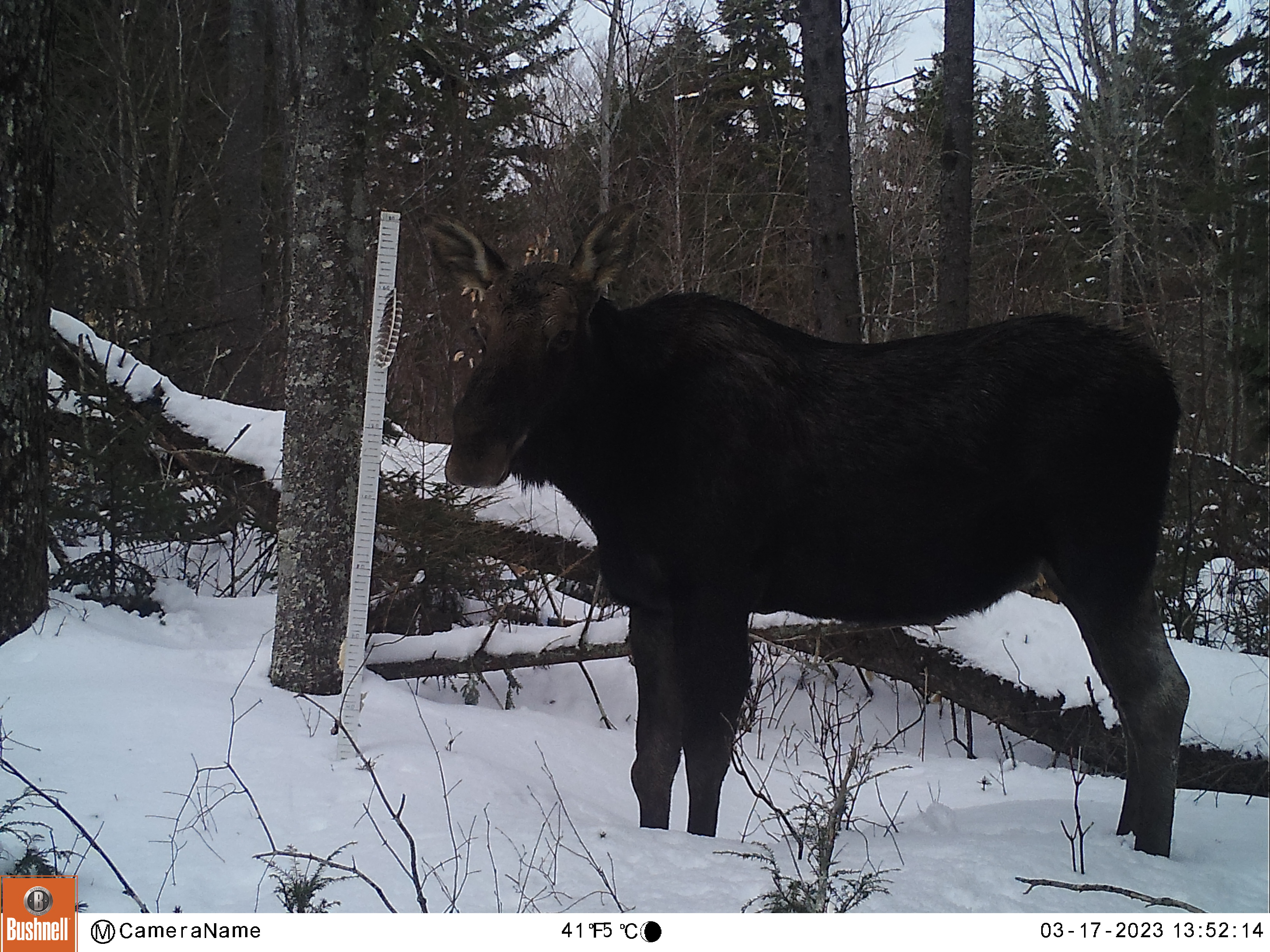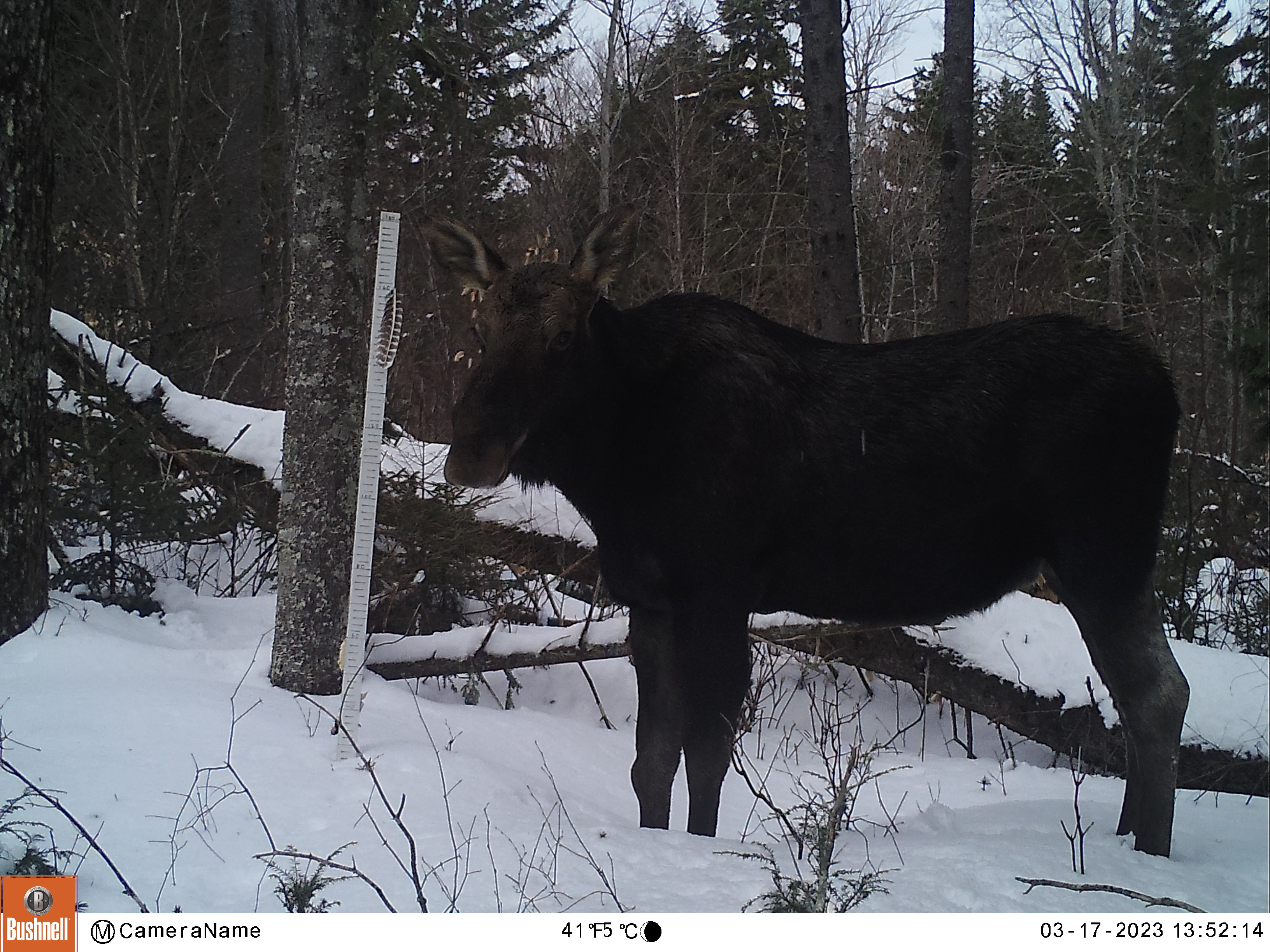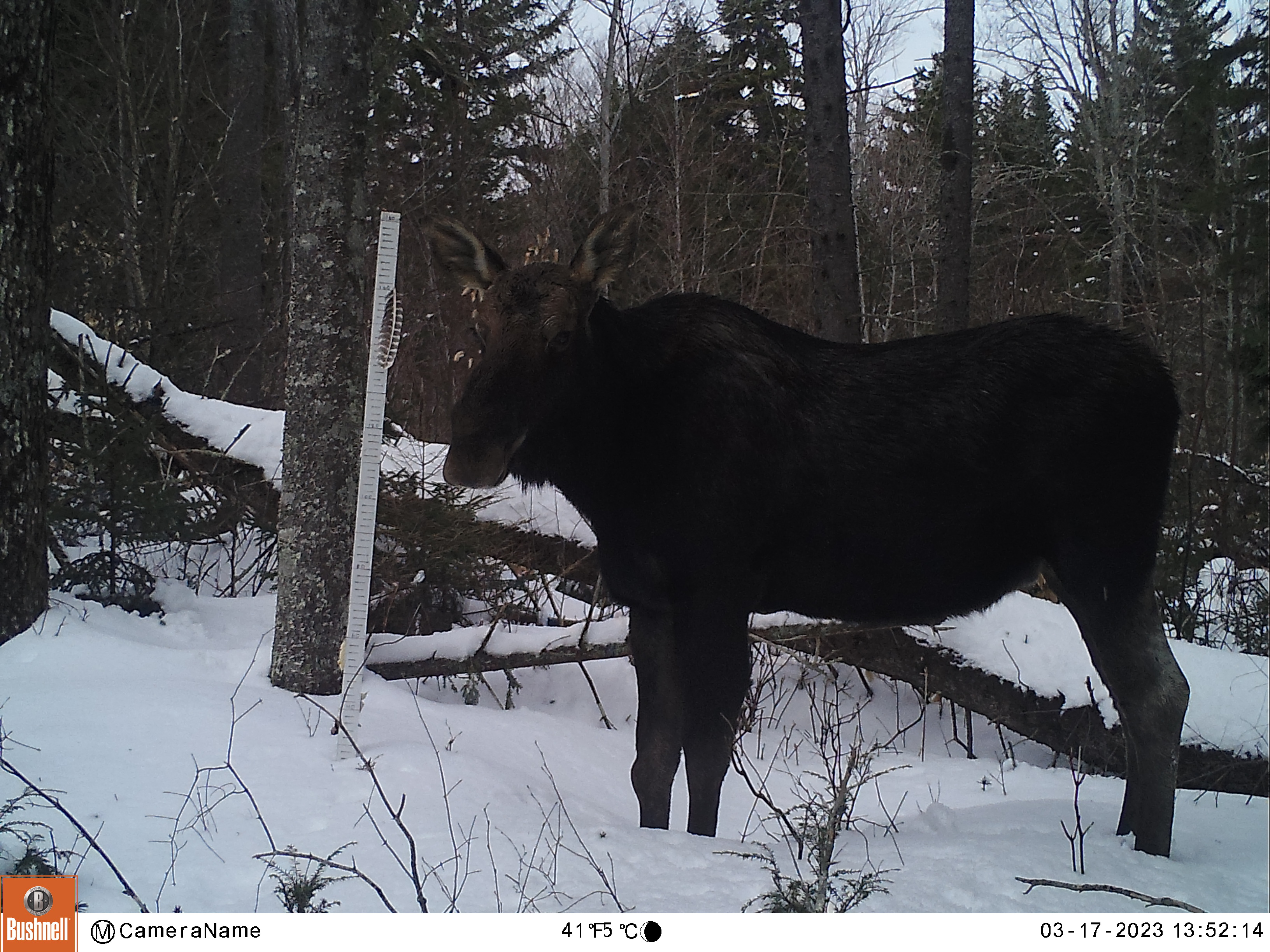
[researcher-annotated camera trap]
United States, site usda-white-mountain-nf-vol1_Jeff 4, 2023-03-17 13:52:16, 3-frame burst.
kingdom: Animalia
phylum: Chordata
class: Mammalia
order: Artiodactyla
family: Cervidae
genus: Alces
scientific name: Alces alces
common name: moose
Moose (Alces alces).